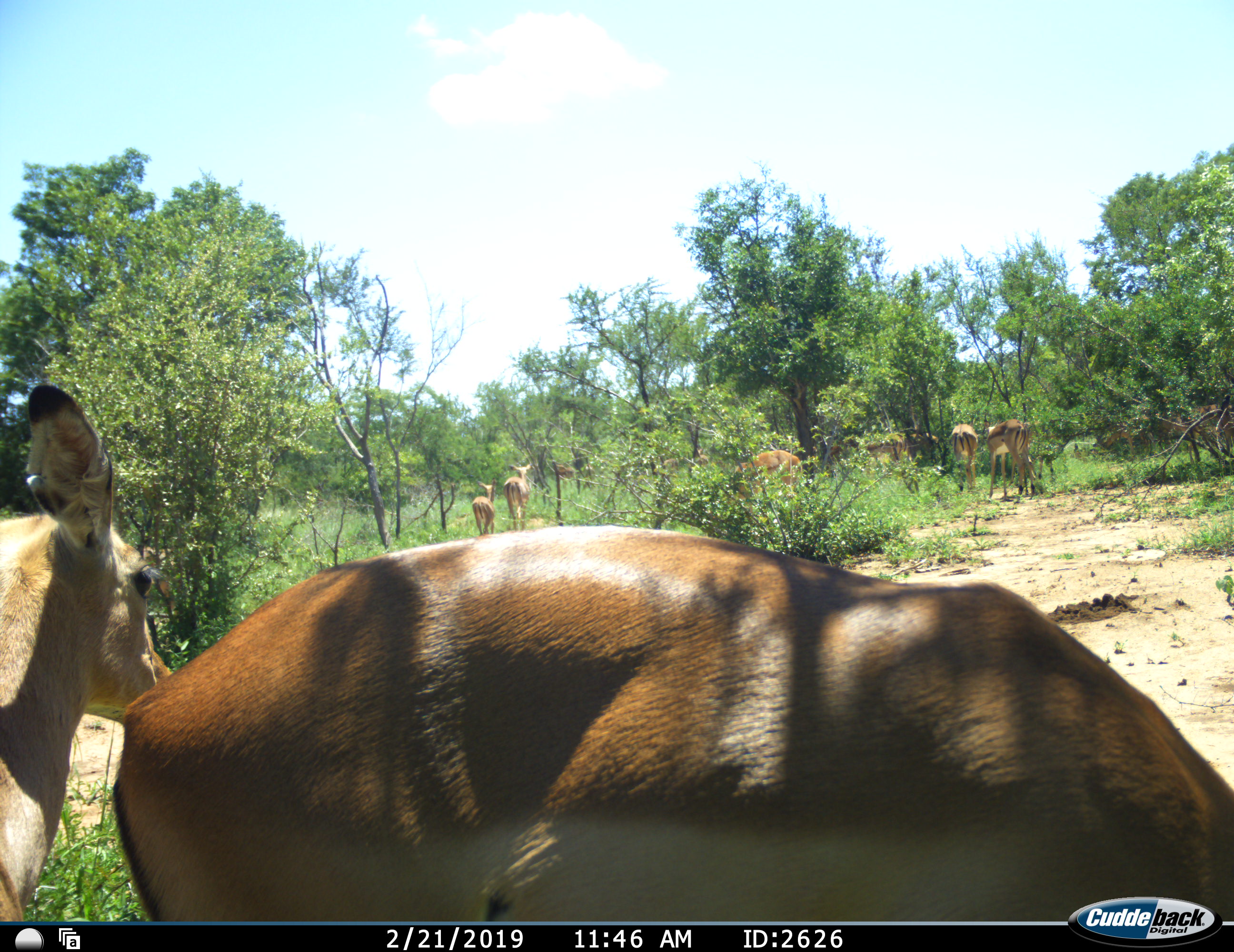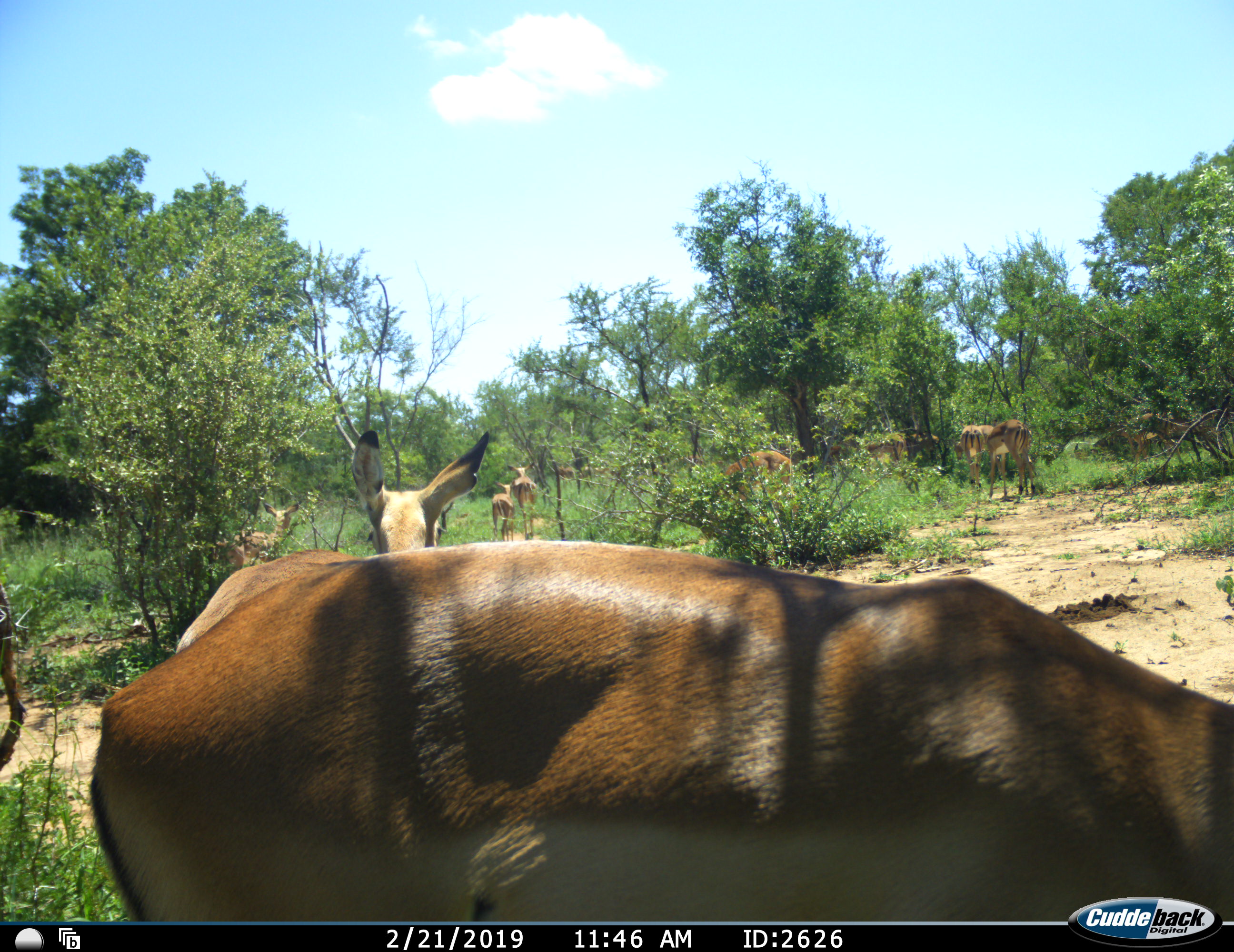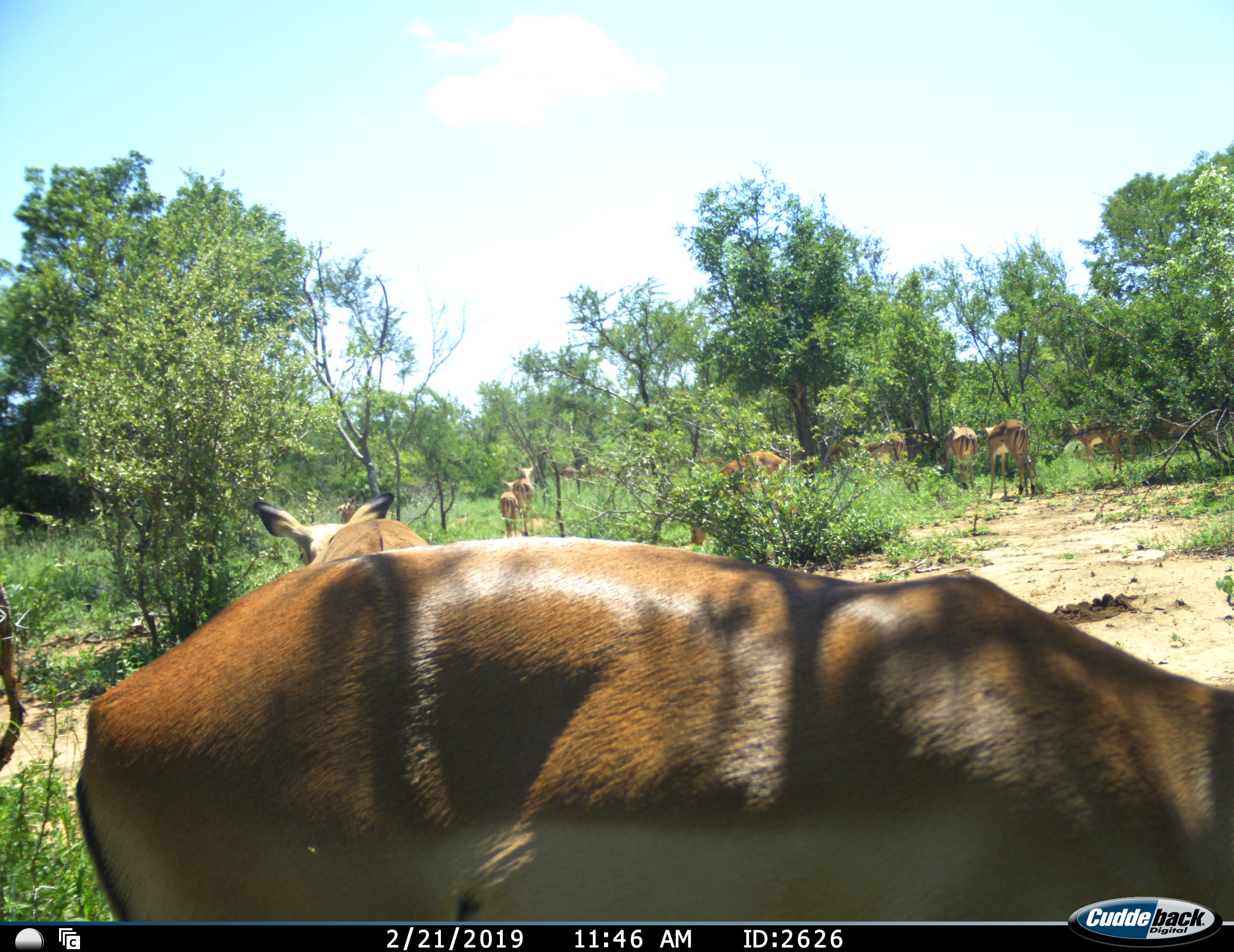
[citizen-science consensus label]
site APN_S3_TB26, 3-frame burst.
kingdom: Animalia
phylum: Chordata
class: Mammalia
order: Artiodactyla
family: Bovidae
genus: Aepyceros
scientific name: Aepyceros melampus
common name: impala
Impala (Aepyceros melampus), count 11-50. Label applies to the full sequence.